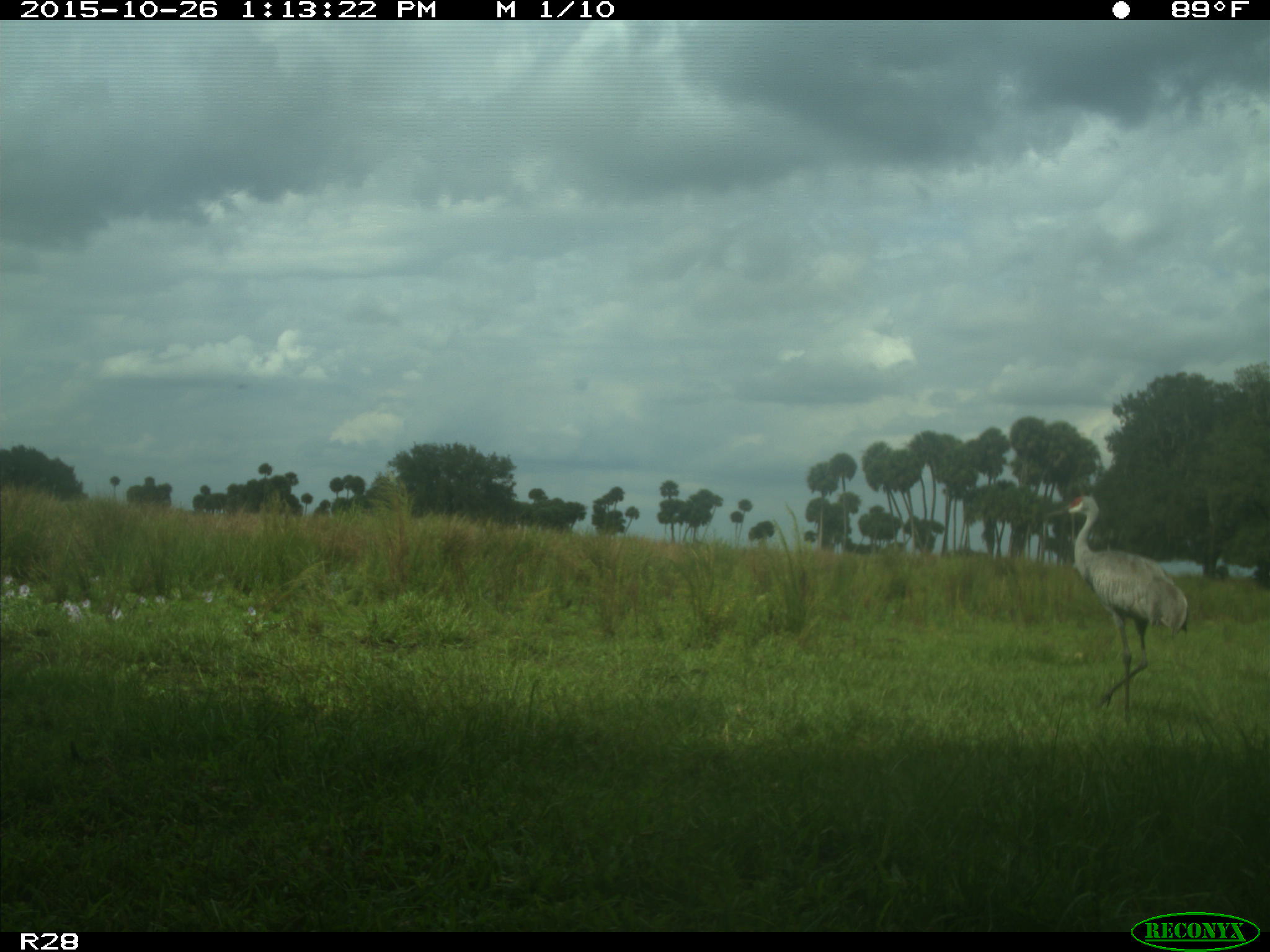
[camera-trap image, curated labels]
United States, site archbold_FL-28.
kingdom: Animalia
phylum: Chordata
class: Aves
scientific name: Aves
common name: birds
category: unidentified bird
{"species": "unidentified bird (birds) (Aves)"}